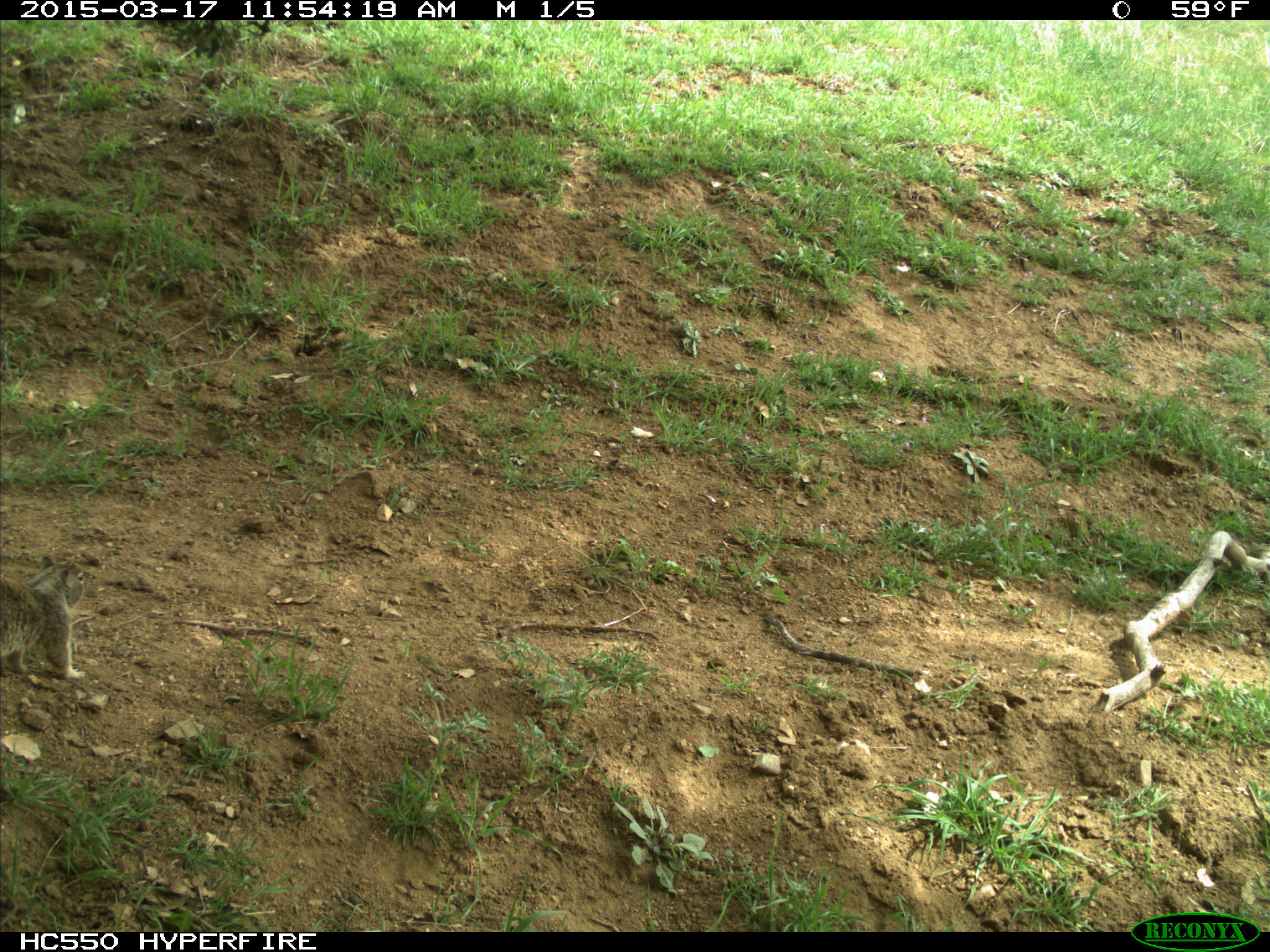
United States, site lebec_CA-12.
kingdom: Animalia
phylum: Chordata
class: Mammalia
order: Rodentia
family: Sciuridae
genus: Otospermophilus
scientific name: Otospermophilus beecheyi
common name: california ground squirrel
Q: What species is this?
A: Otospermophilus beecheyi (california ground squirrel).